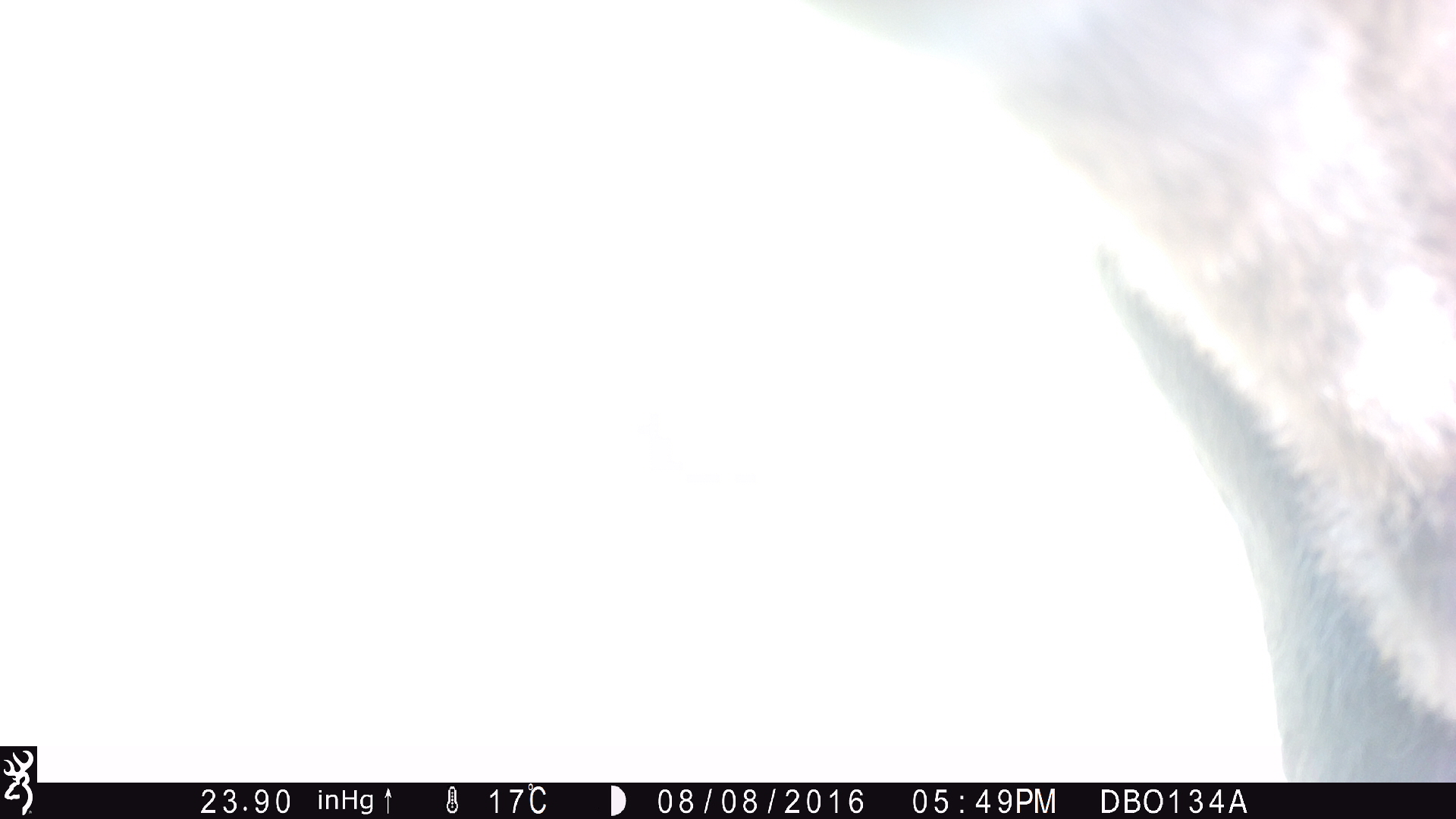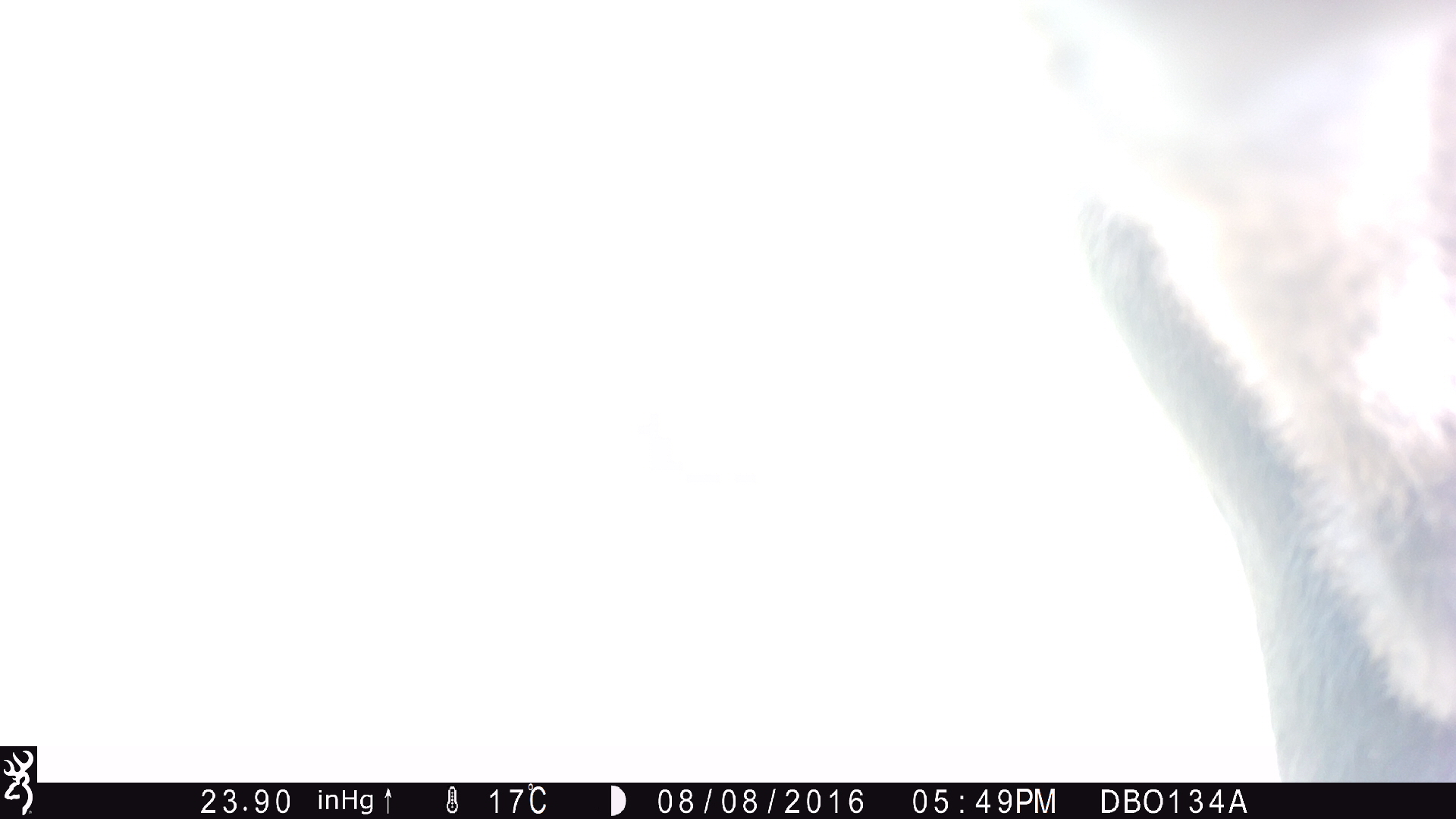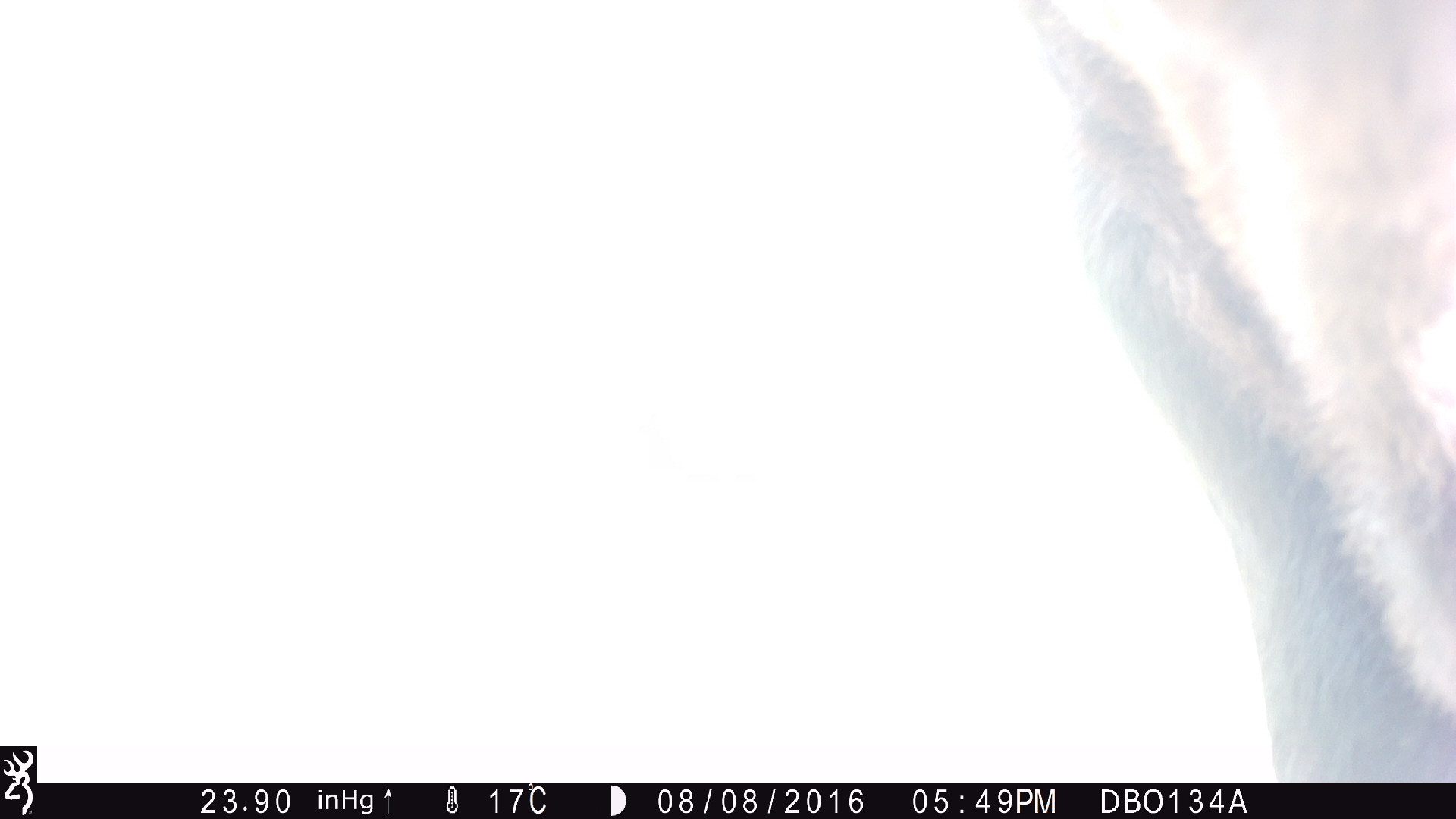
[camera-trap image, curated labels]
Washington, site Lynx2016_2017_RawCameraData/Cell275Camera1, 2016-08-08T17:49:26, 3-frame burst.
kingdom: Animalia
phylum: Chordata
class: Mammalia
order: Artiodactyla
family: Bovidae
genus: Bos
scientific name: Bos taurus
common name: domestic cattle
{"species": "domestic cattle (Bos taurus)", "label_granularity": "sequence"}